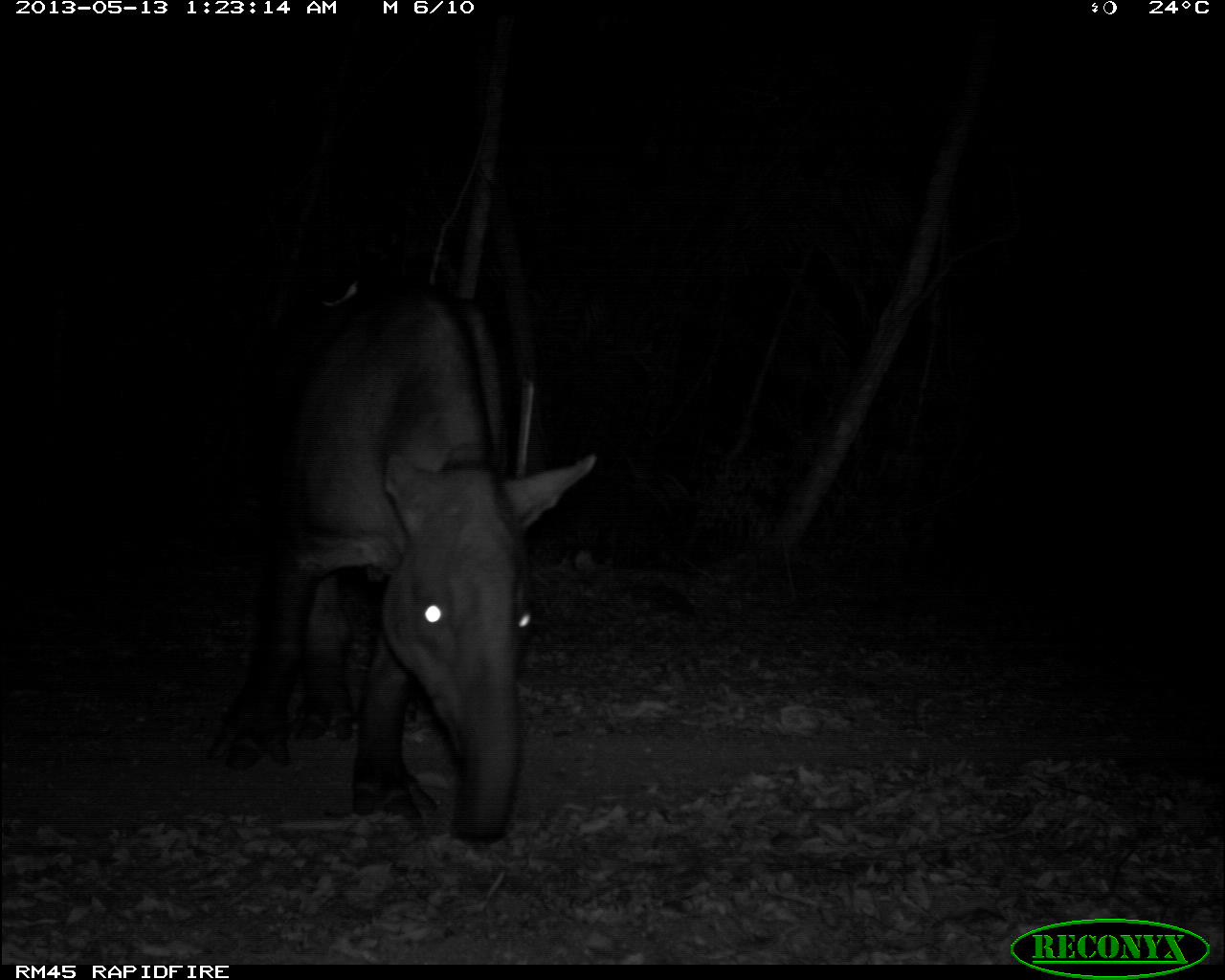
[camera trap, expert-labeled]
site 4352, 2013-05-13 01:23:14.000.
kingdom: Animalia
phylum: Chordata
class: Mammalia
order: Perissodactyla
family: Tapiridae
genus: Tapirus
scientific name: Tapirus bairdii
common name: baird's tapir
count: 2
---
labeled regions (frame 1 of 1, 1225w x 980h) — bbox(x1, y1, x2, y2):
tapirus bairdii: bbox(198, 275, 598, 845)